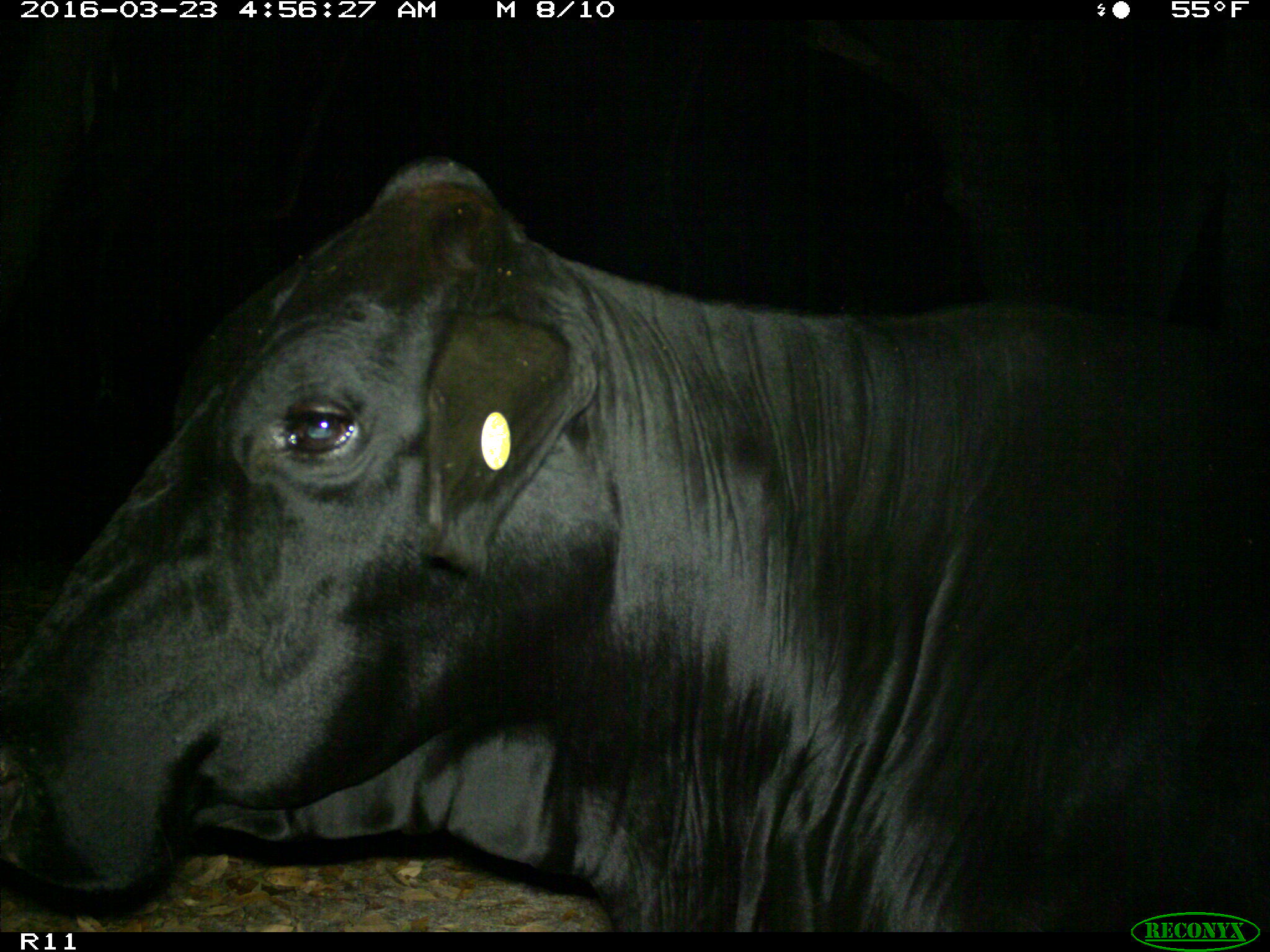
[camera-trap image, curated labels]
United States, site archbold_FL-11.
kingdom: Animalia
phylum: Chordata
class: Mammalia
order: Artiodactyla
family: Bovidae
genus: Bos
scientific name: Bos taurus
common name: domestic cow